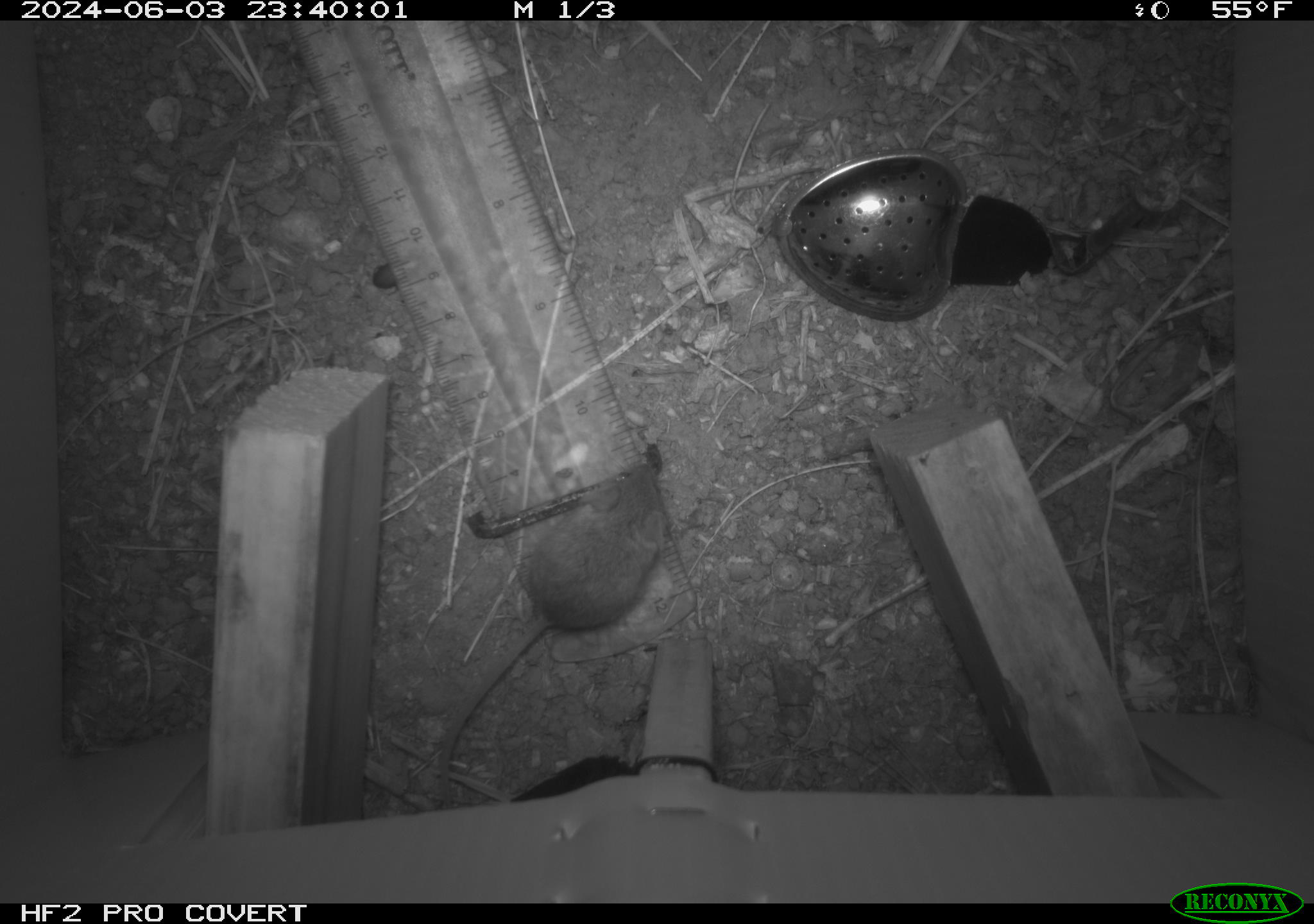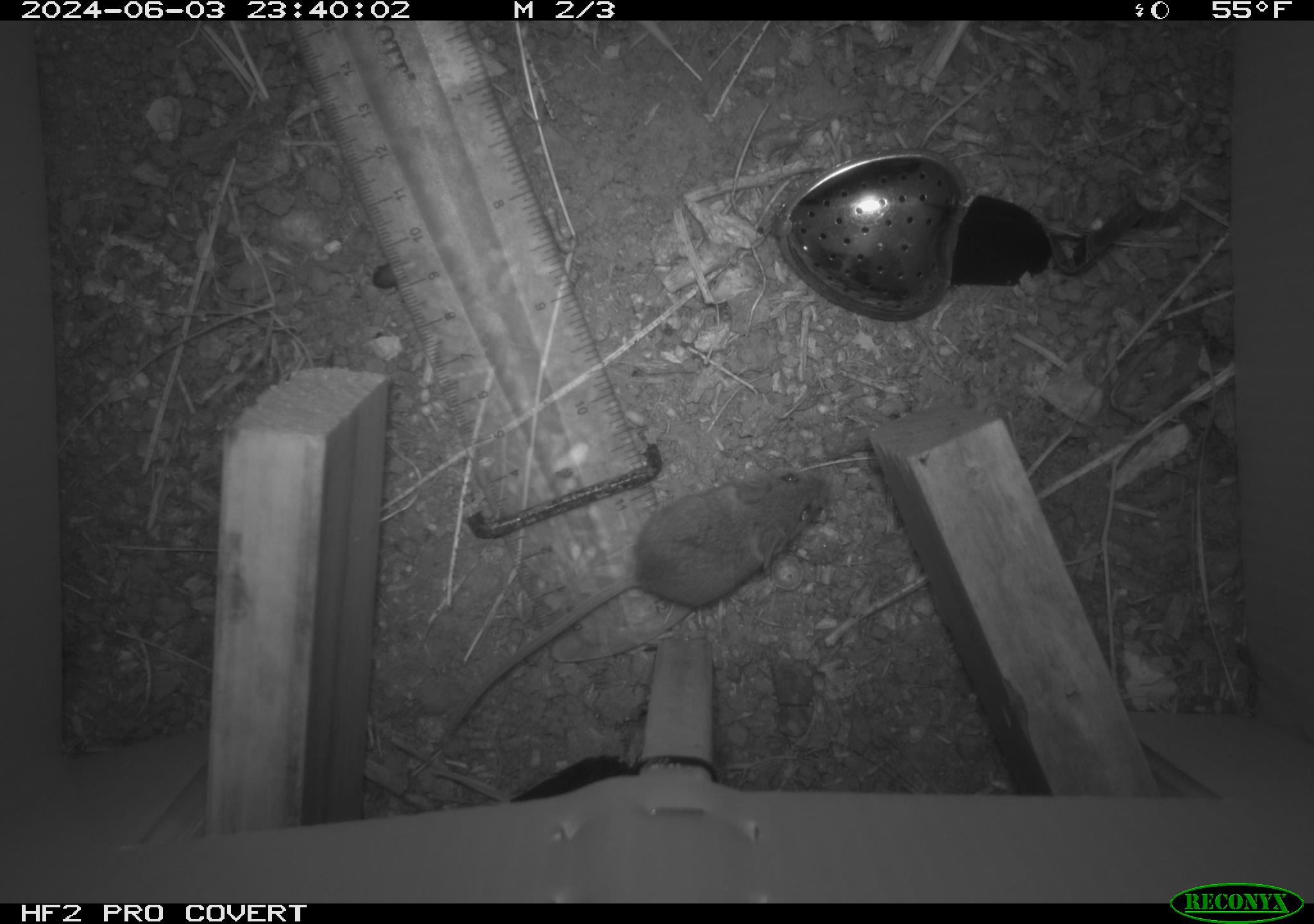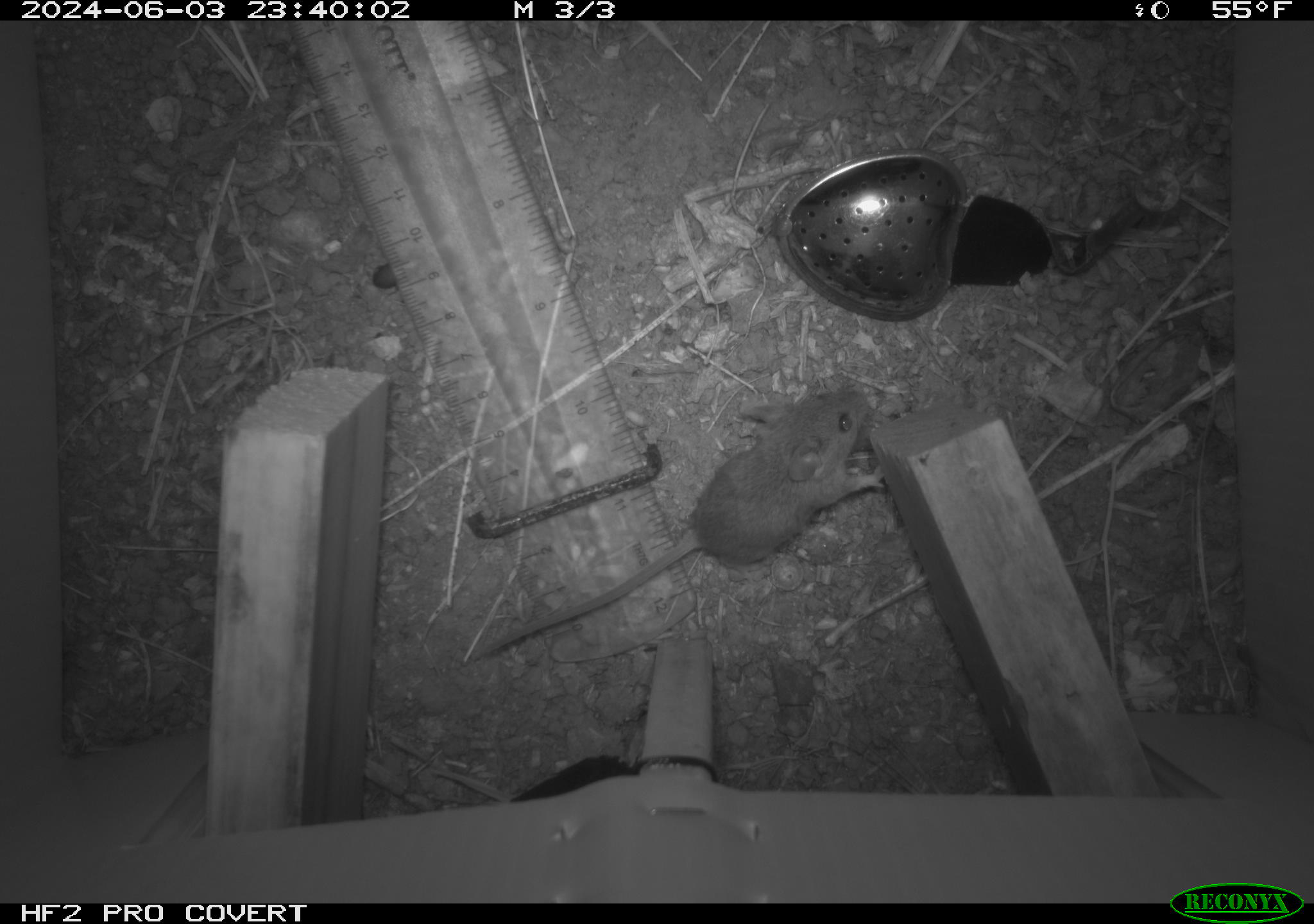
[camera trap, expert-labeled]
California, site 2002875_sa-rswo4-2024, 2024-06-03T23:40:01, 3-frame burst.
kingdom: Animalia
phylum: Chordata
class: Mammalia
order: Rodentia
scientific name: Rodentia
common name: mouse species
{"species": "mouse species (Rodentia)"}